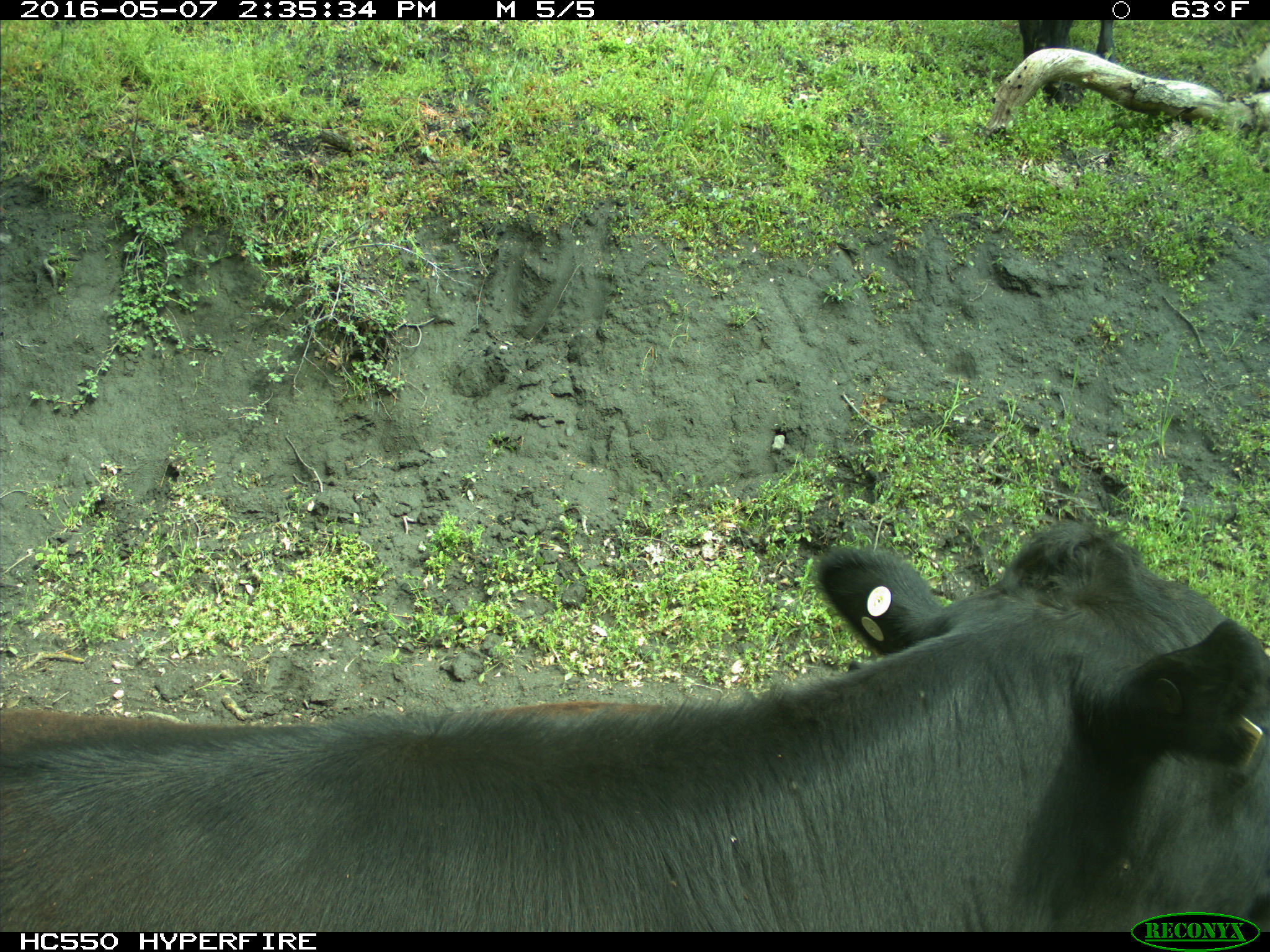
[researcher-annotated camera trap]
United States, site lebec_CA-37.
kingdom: Animalia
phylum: Chordata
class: Mammalia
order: Artiodactyla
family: Bovidae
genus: Bos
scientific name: Bos taurus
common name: domestic cow